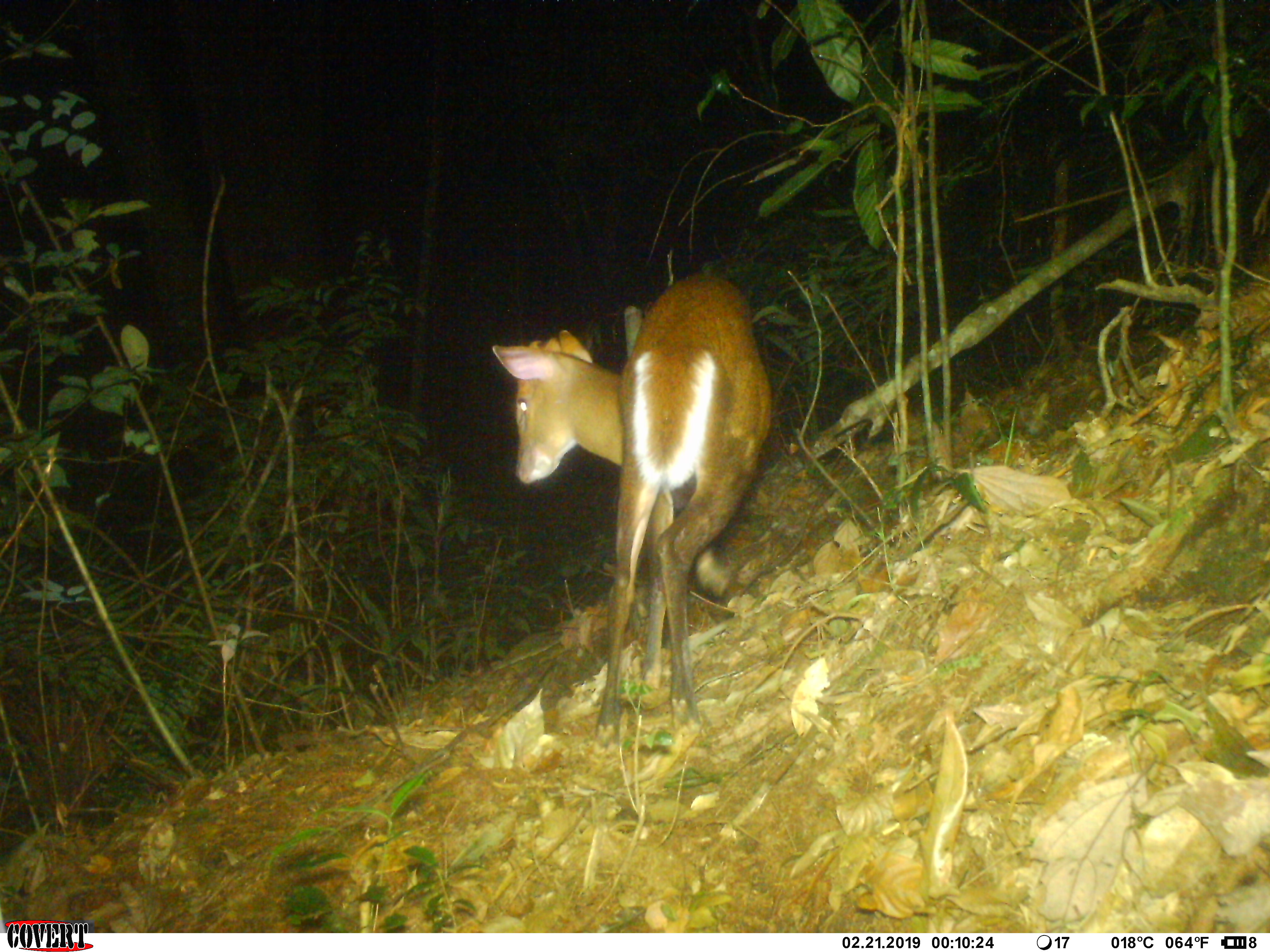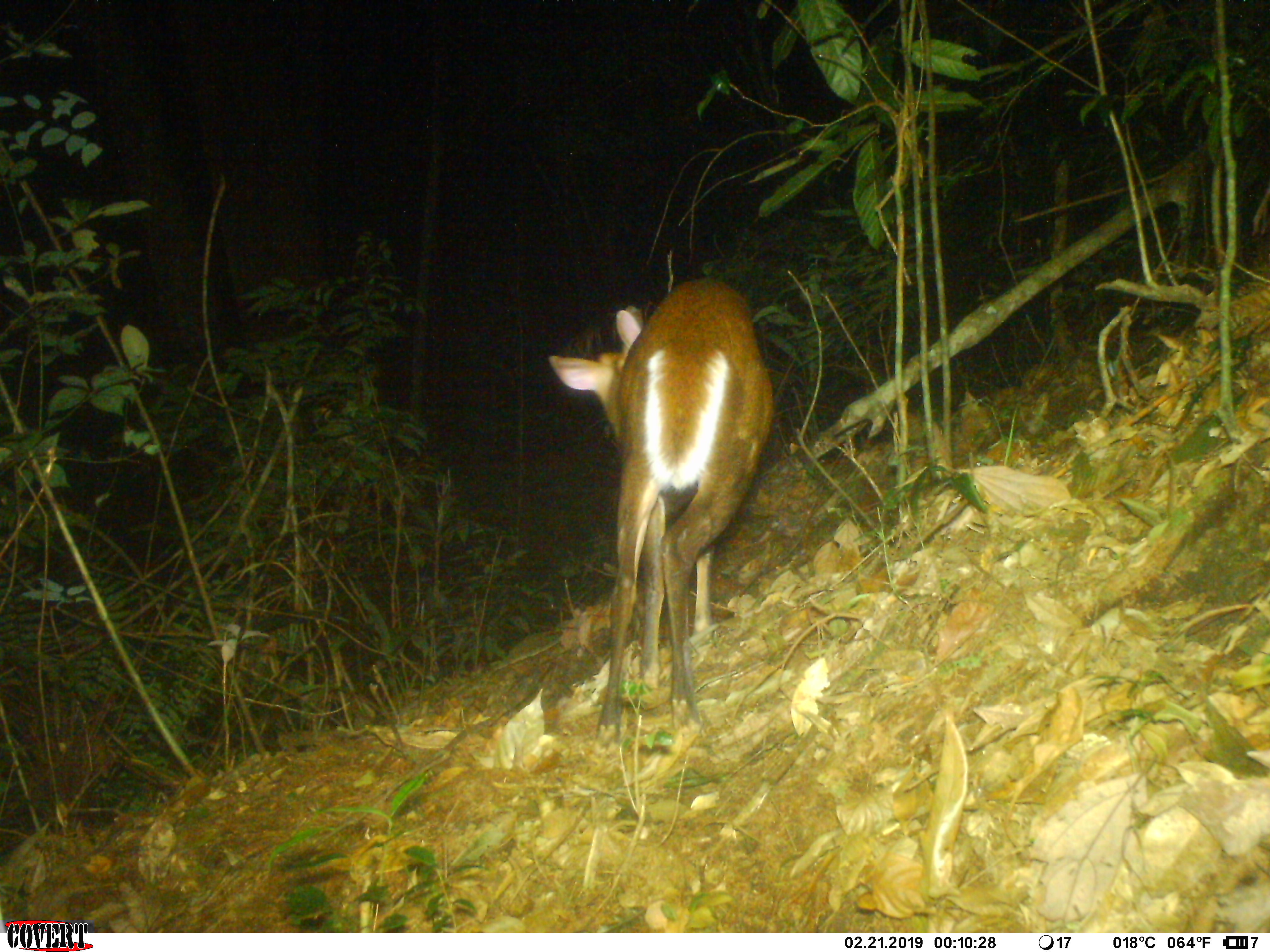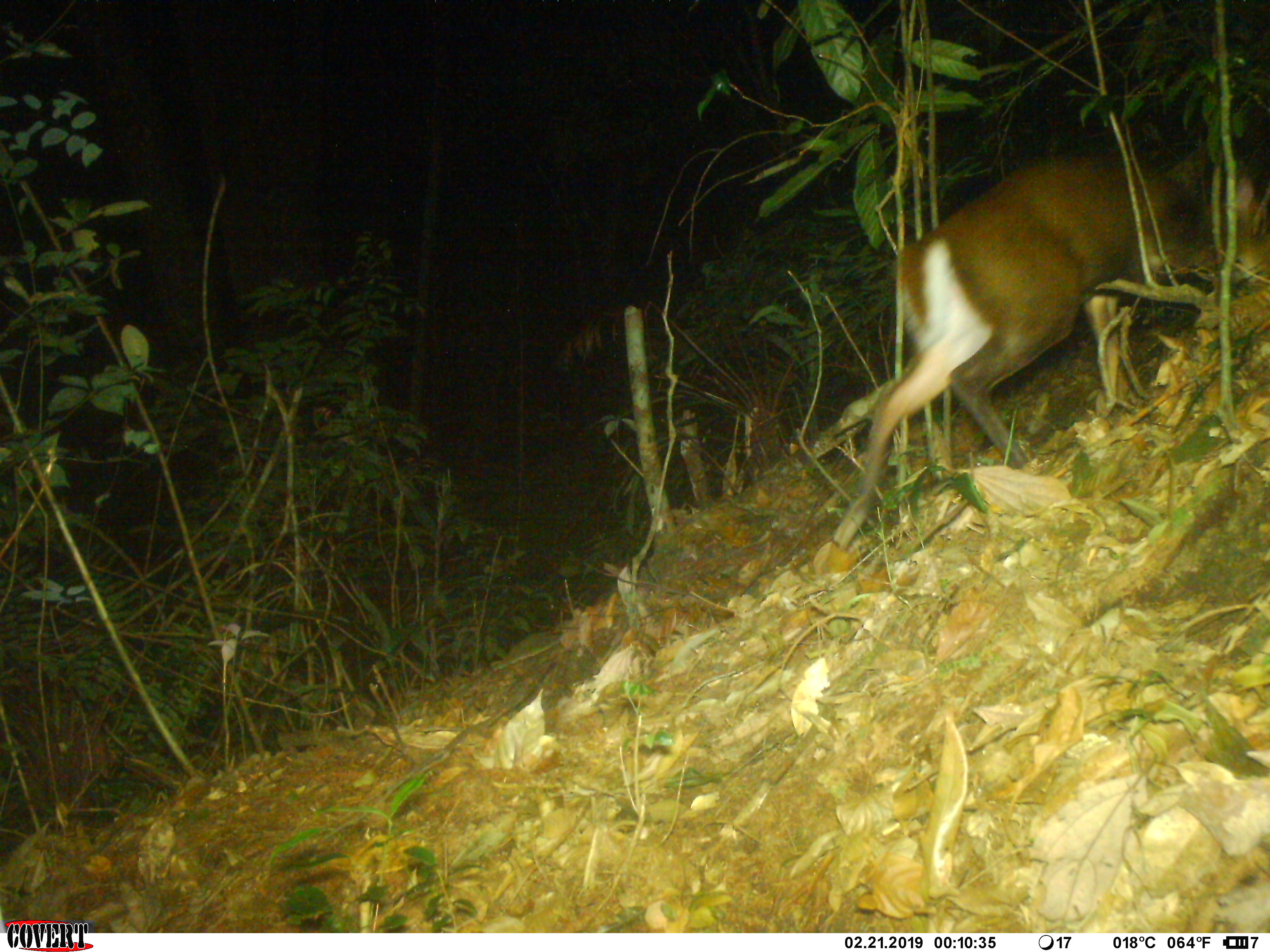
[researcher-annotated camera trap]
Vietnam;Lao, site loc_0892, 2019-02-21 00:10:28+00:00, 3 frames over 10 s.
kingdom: Animalia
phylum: Chordata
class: Mammalia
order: Artiodactyla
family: Cervidae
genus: Muntiacus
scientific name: Muntiacus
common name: muntjacs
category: unidentified muntjac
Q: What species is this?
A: Unidentified muntjac (muntjacs) (Muntiacus).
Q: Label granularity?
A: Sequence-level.